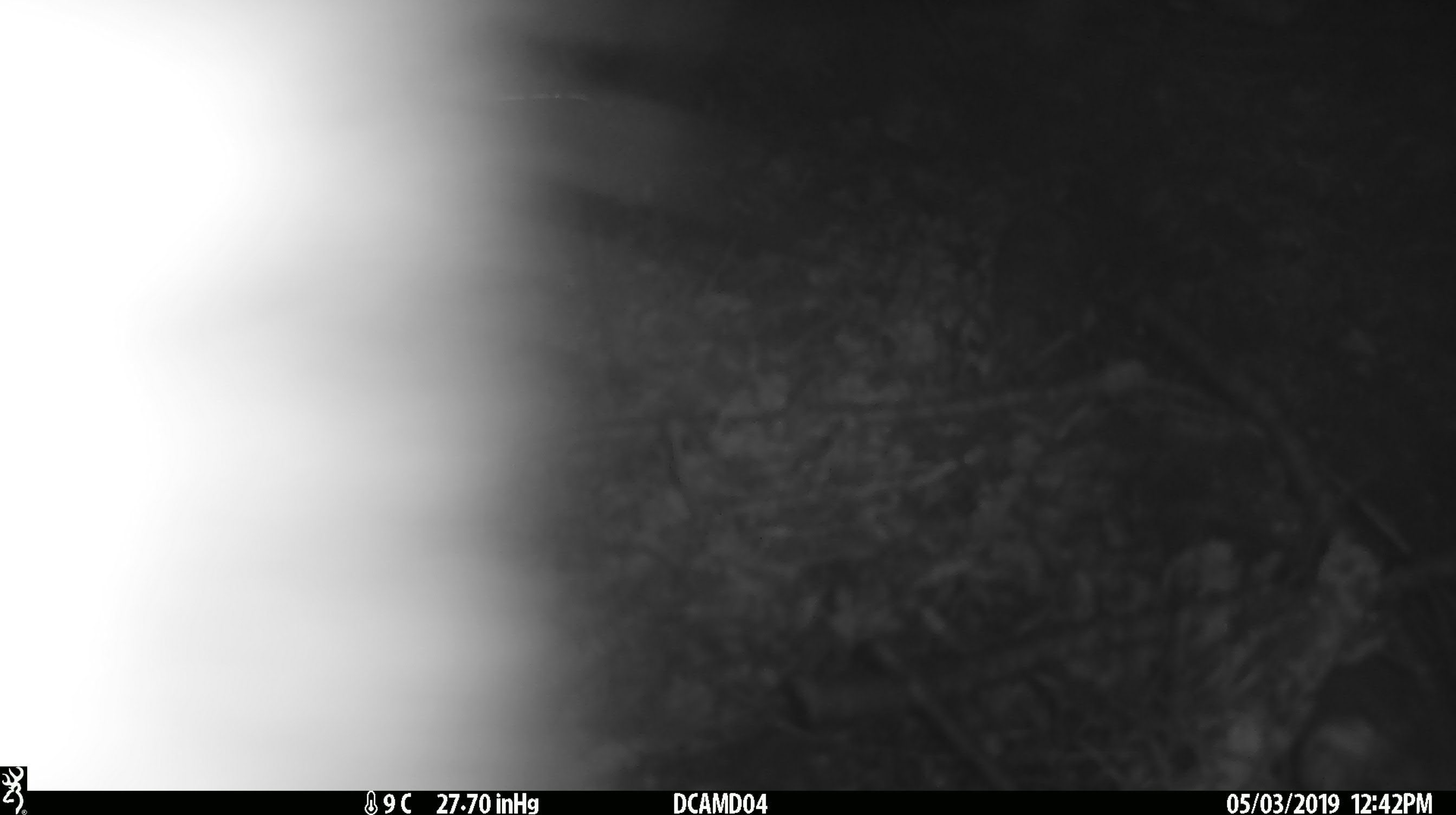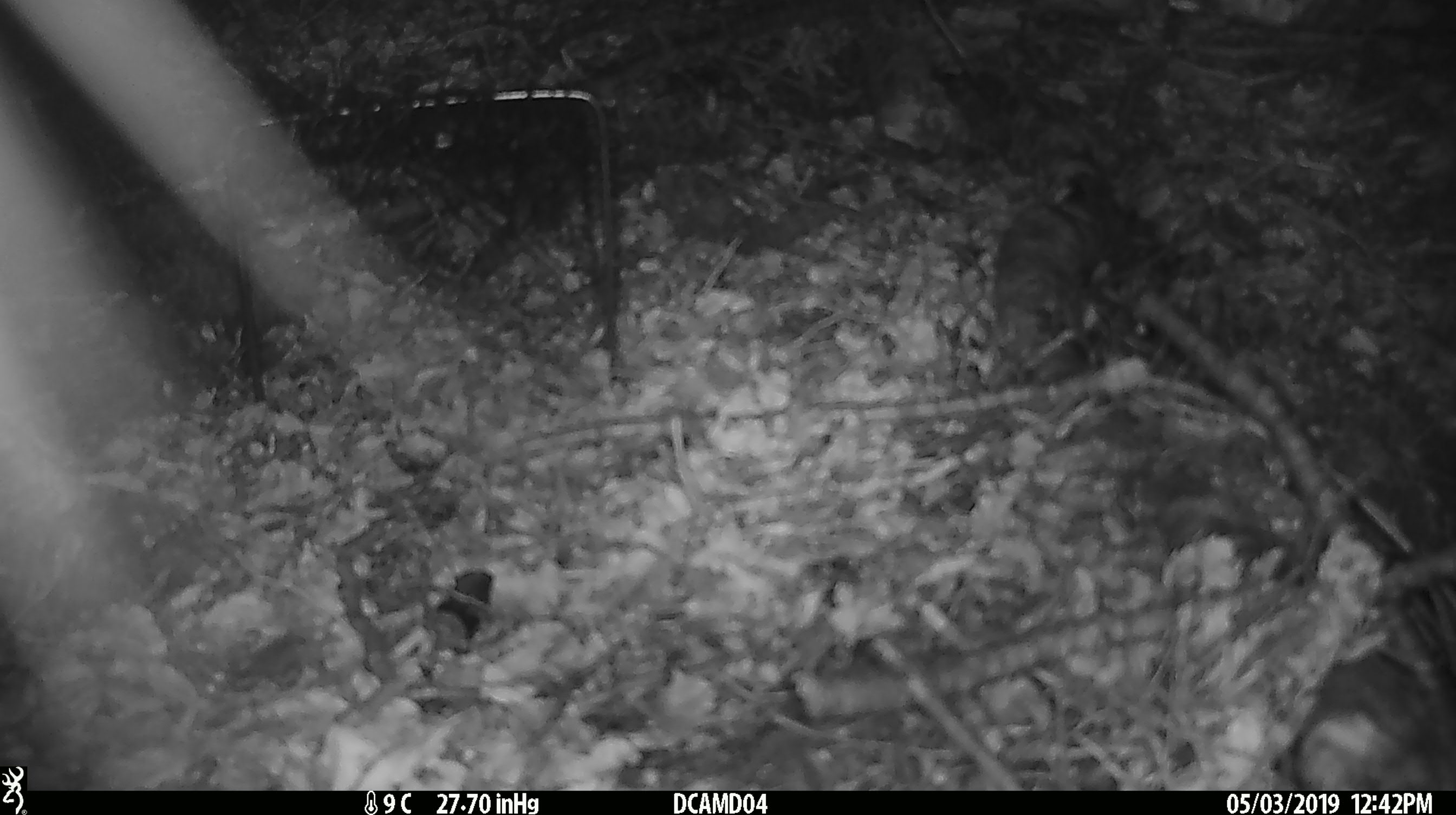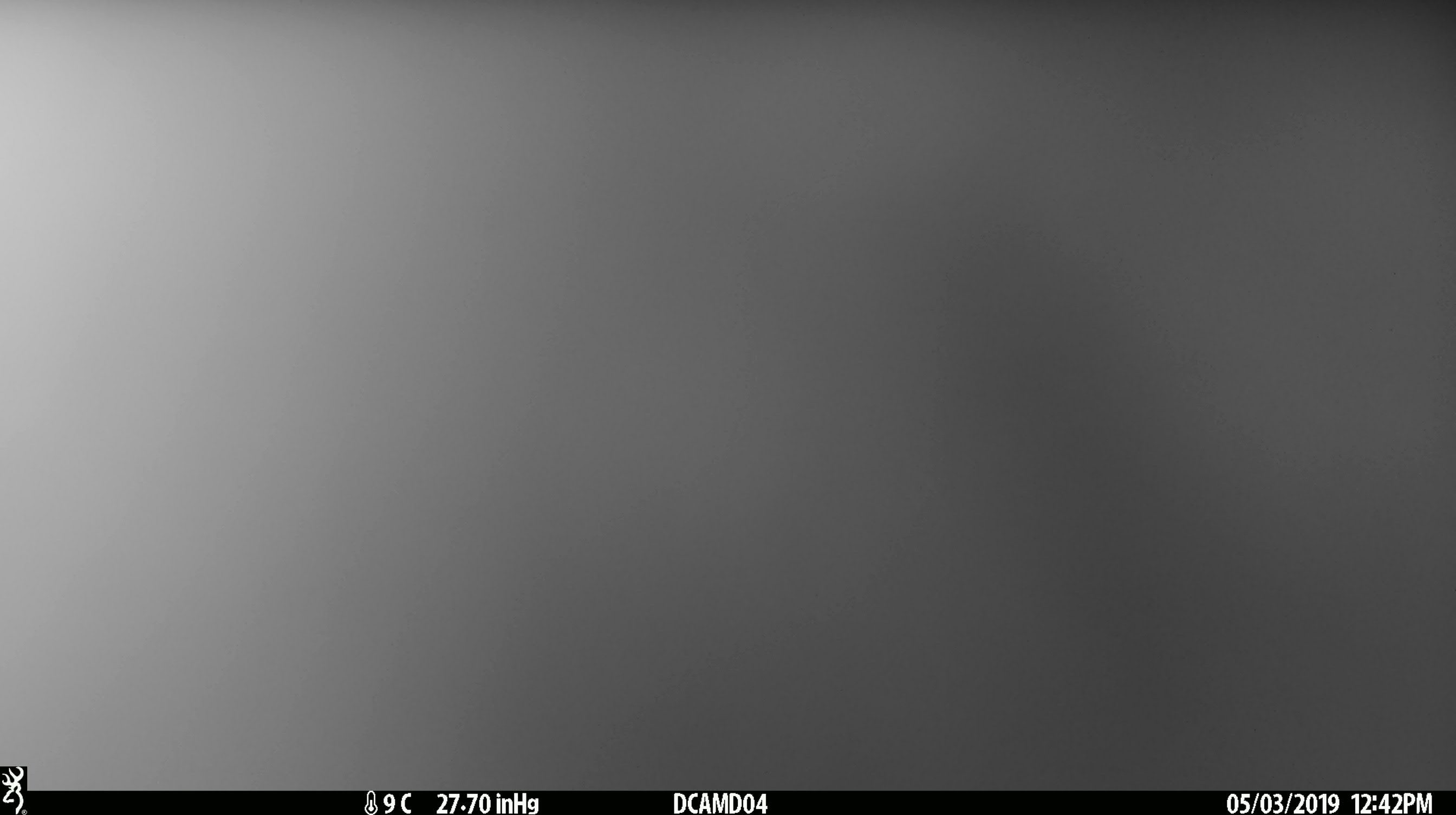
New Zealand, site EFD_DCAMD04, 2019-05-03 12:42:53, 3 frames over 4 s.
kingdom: Animalia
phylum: Chordata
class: Mammalia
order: Diprotodontia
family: Phalangeridae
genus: Trichosurus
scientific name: Trichosurus vulpecula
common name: common brushtail possum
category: possum